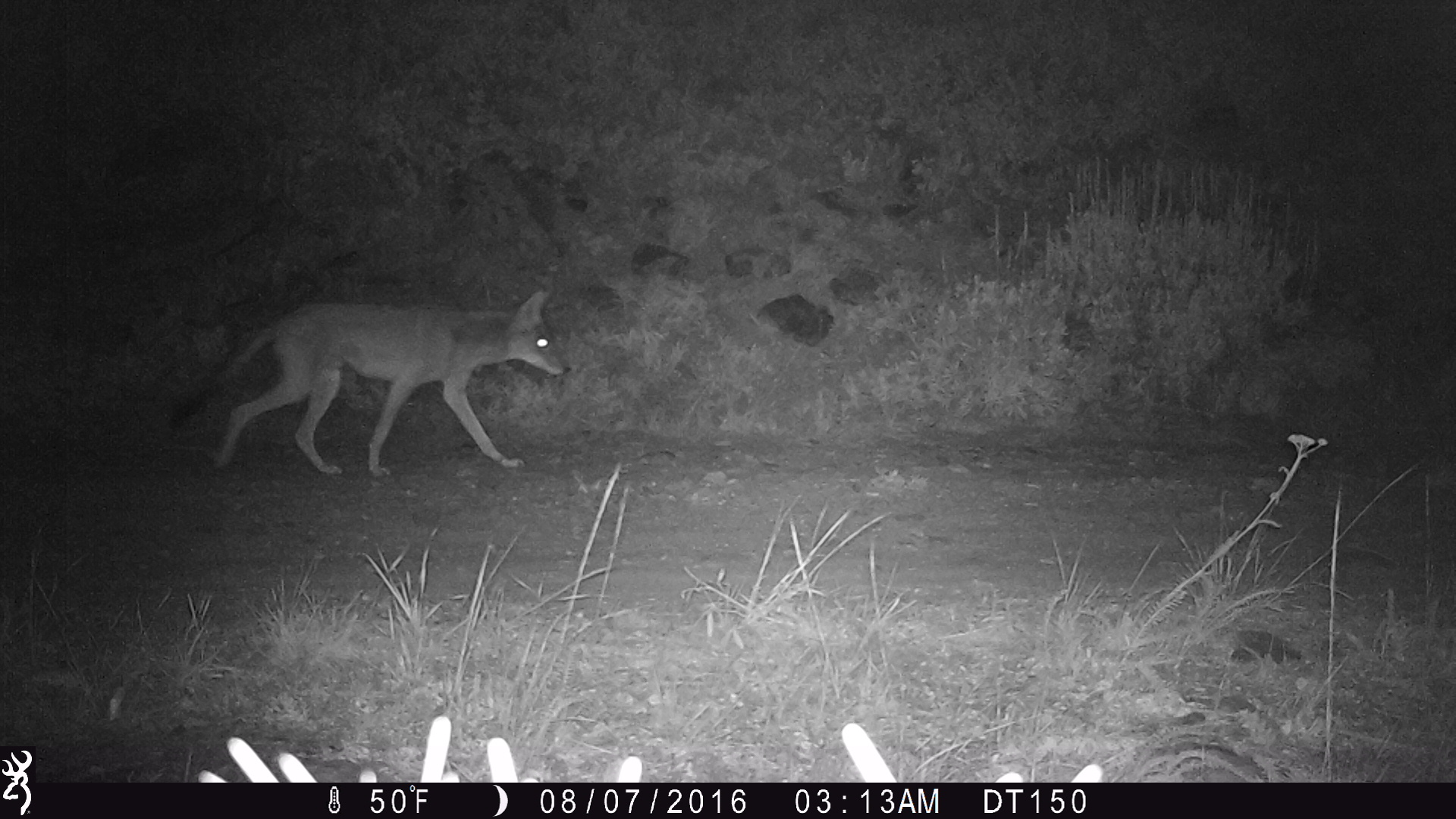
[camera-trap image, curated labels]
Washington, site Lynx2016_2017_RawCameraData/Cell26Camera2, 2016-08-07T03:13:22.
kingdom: Animalia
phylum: Chordata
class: Mammalia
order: Carnivora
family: Canidae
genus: Canis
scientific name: Canis latrans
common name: coyote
Canis latrans (coyote). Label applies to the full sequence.